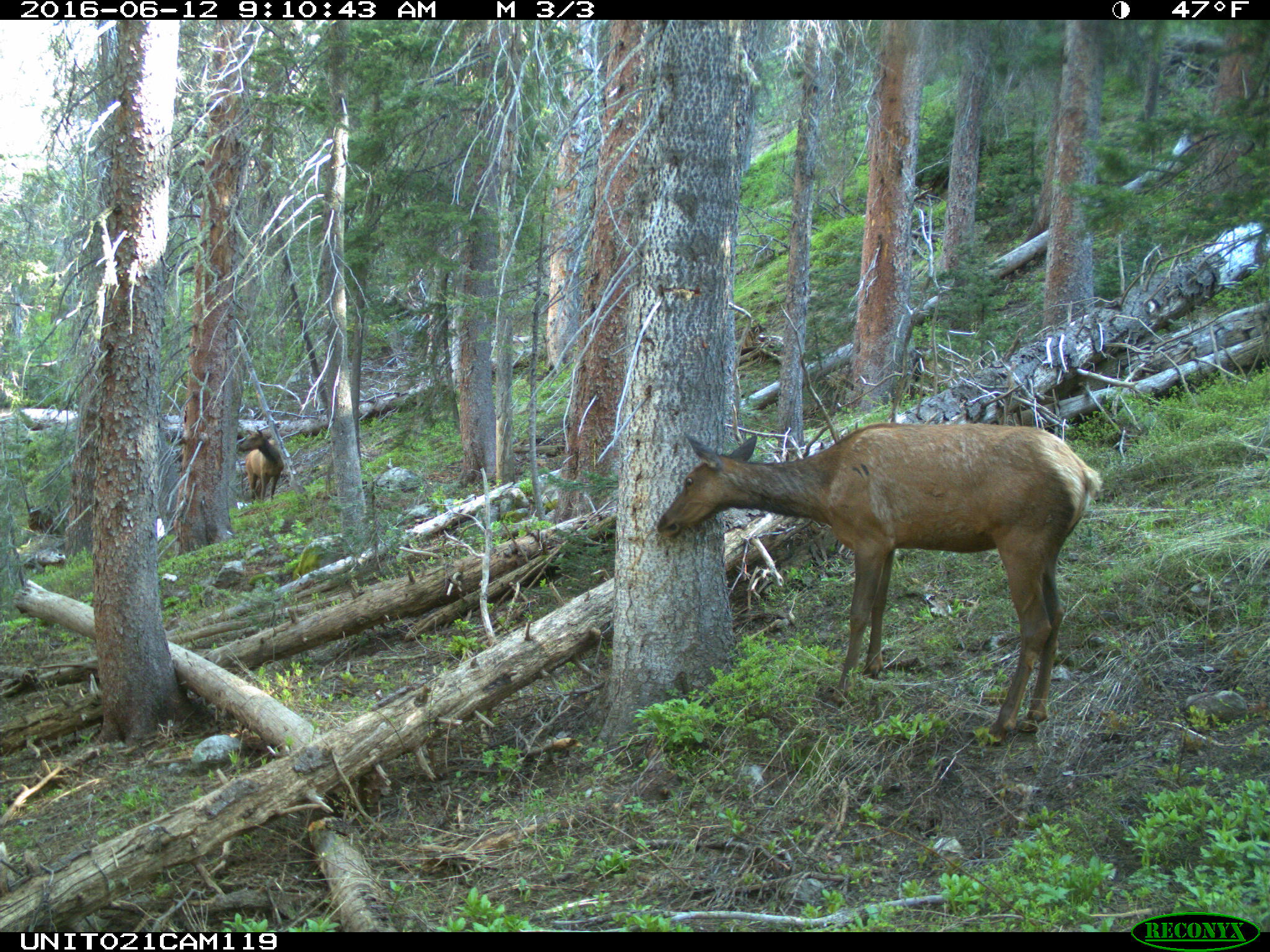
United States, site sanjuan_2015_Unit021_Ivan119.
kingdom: Animalia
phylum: Chordata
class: Mammalia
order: Artiodactyla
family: Cervidae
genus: Cervus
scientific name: Cervus elaphus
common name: red deer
Cervus elaphus (red deer).